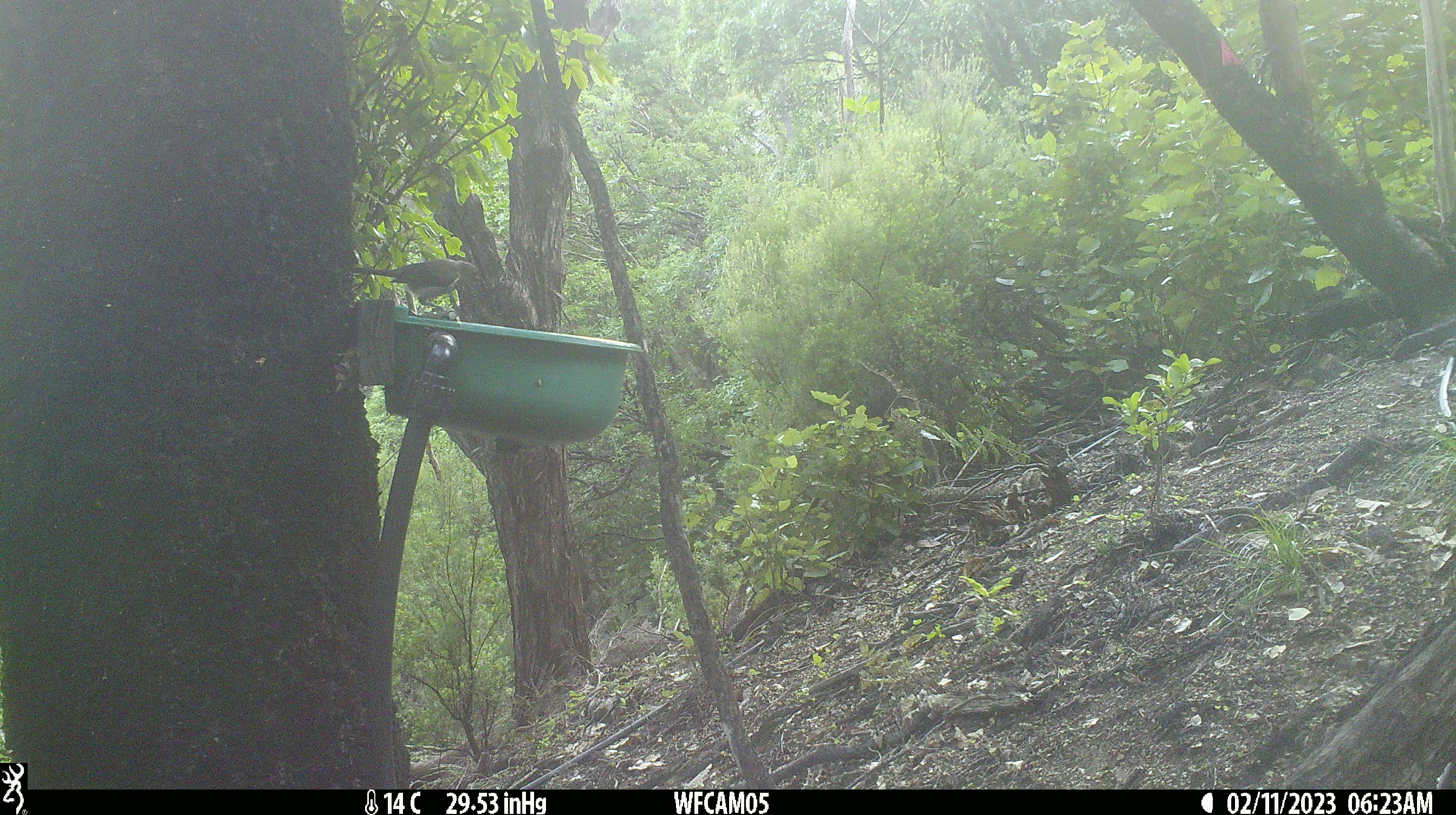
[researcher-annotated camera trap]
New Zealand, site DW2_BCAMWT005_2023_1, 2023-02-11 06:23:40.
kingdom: Animalia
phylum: Chordata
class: Aves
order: Passeriformes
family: Meliphagidae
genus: Anthornis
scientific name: Anthornis melanura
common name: new zealand bellbird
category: bellbird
Bellbird (new zealand bellbird) (Anthornis melanura).